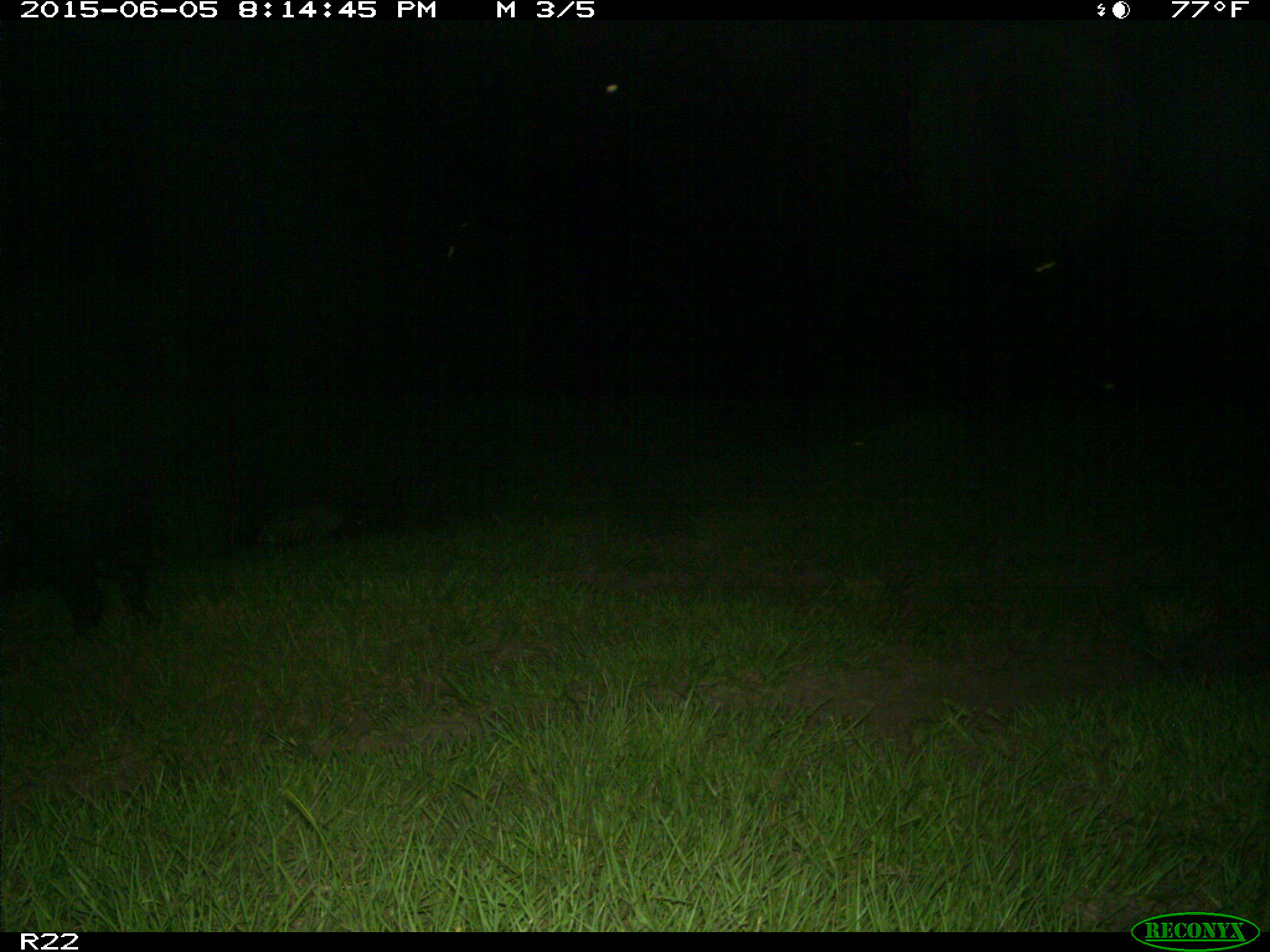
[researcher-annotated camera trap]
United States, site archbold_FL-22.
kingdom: Animalia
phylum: Chordata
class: Mammalia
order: Artiodactyla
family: Bovidae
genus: Bos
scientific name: Bos taurus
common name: domestic cow